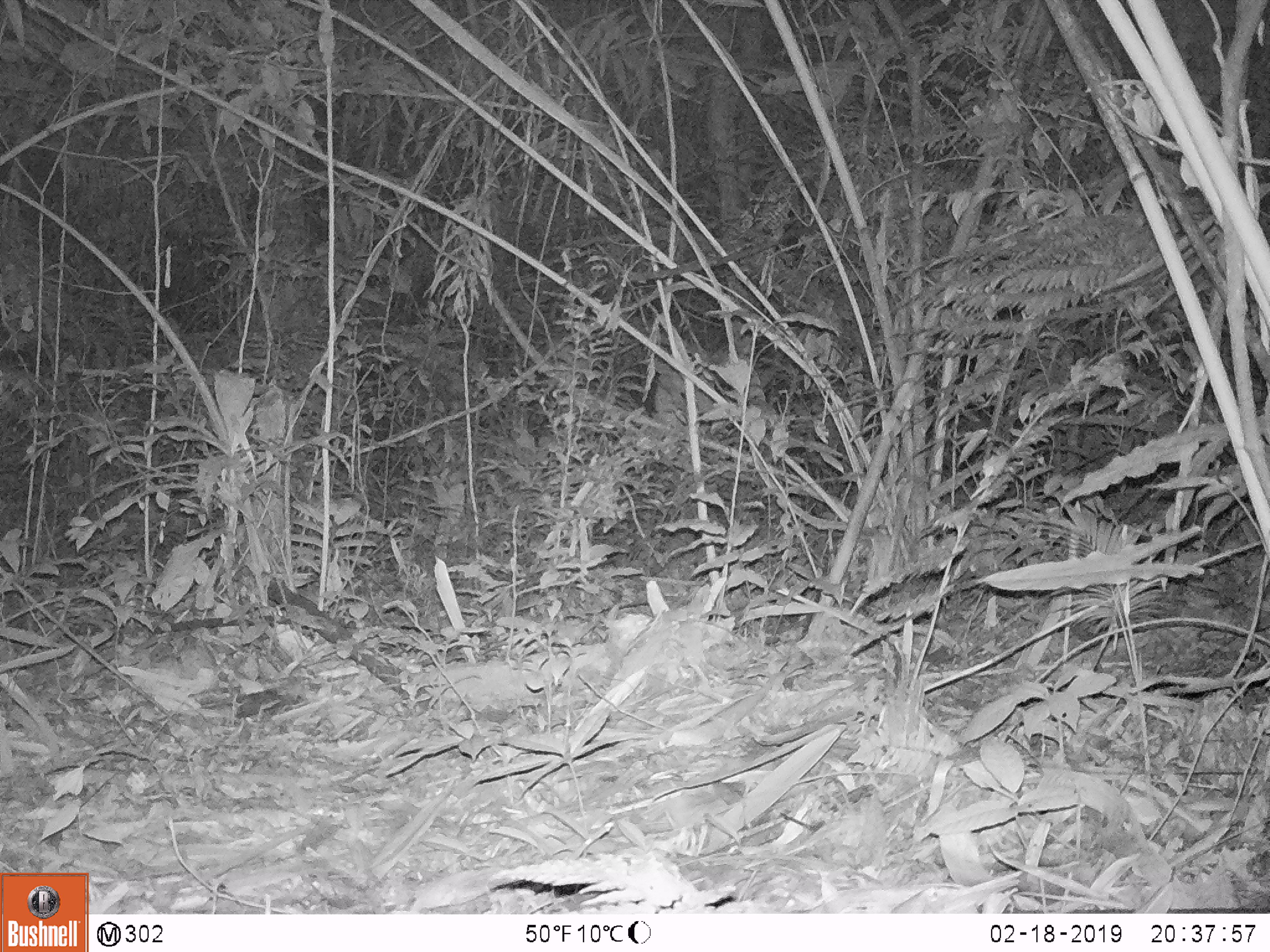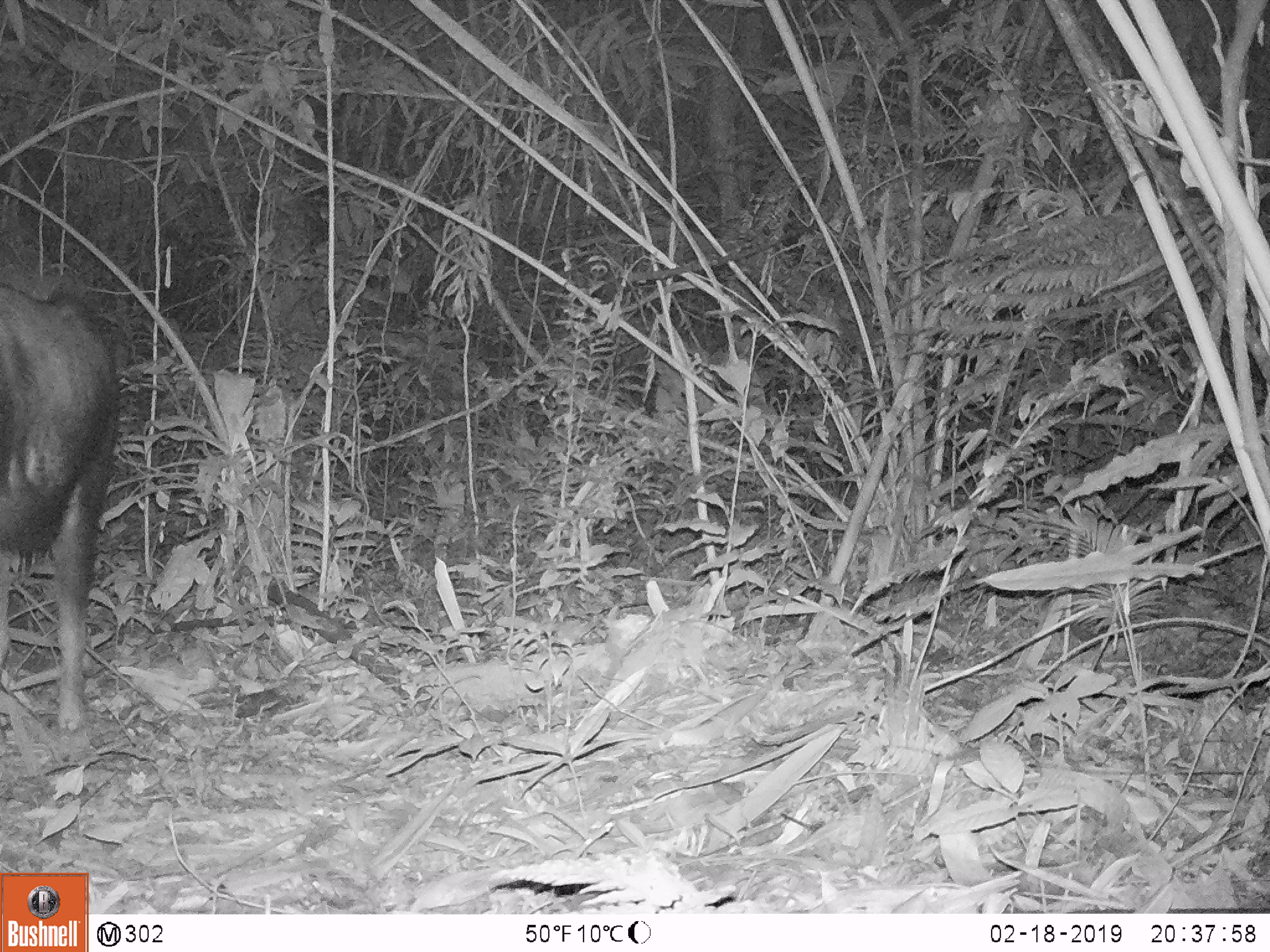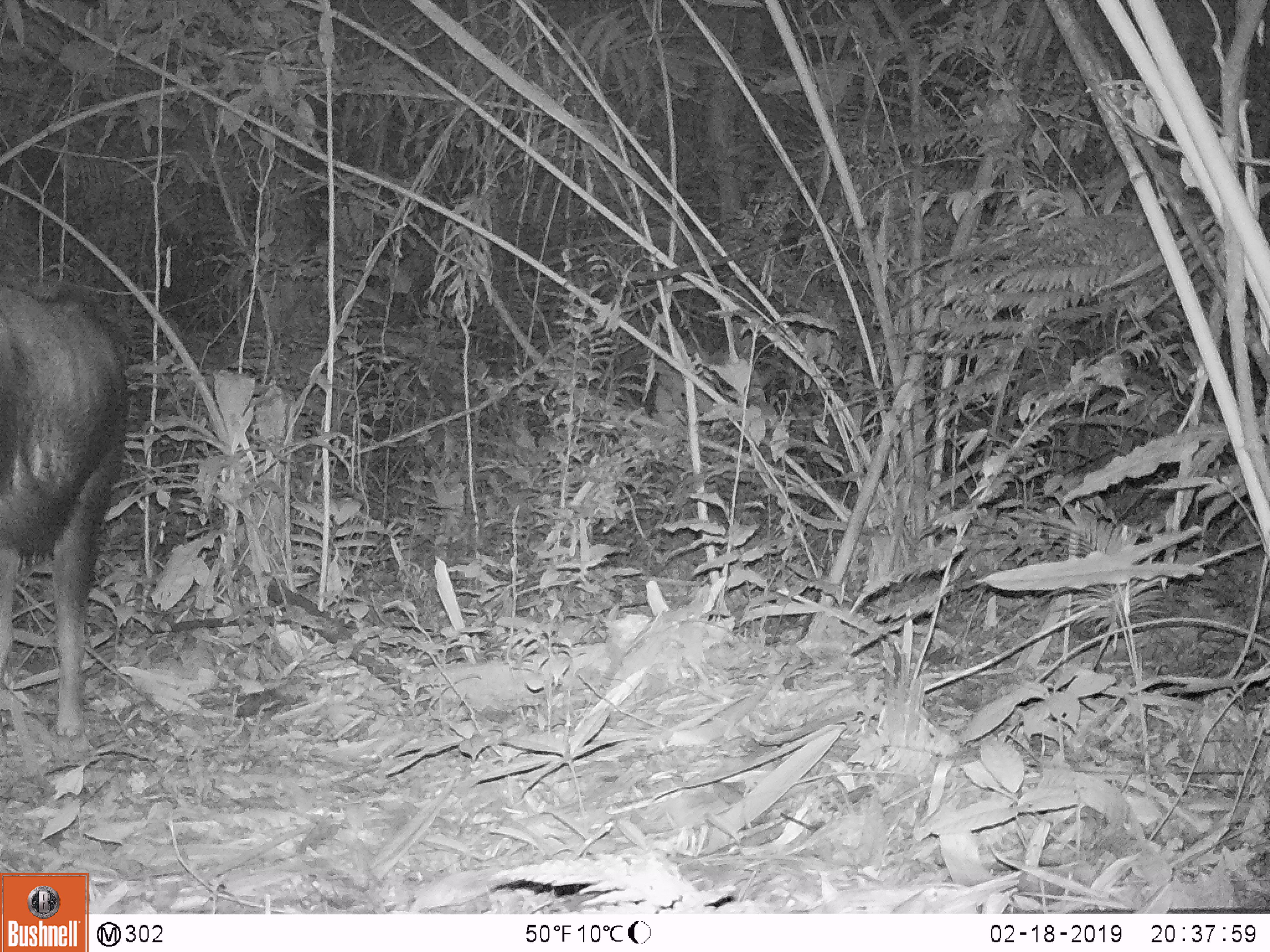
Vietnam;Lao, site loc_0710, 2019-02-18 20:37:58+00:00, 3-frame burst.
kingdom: Animalia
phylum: Chordata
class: Mammalia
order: Artiodactyla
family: Bovidae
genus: Capricornis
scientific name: Capricornis sumatraensis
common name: chinese serow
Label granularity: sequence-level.